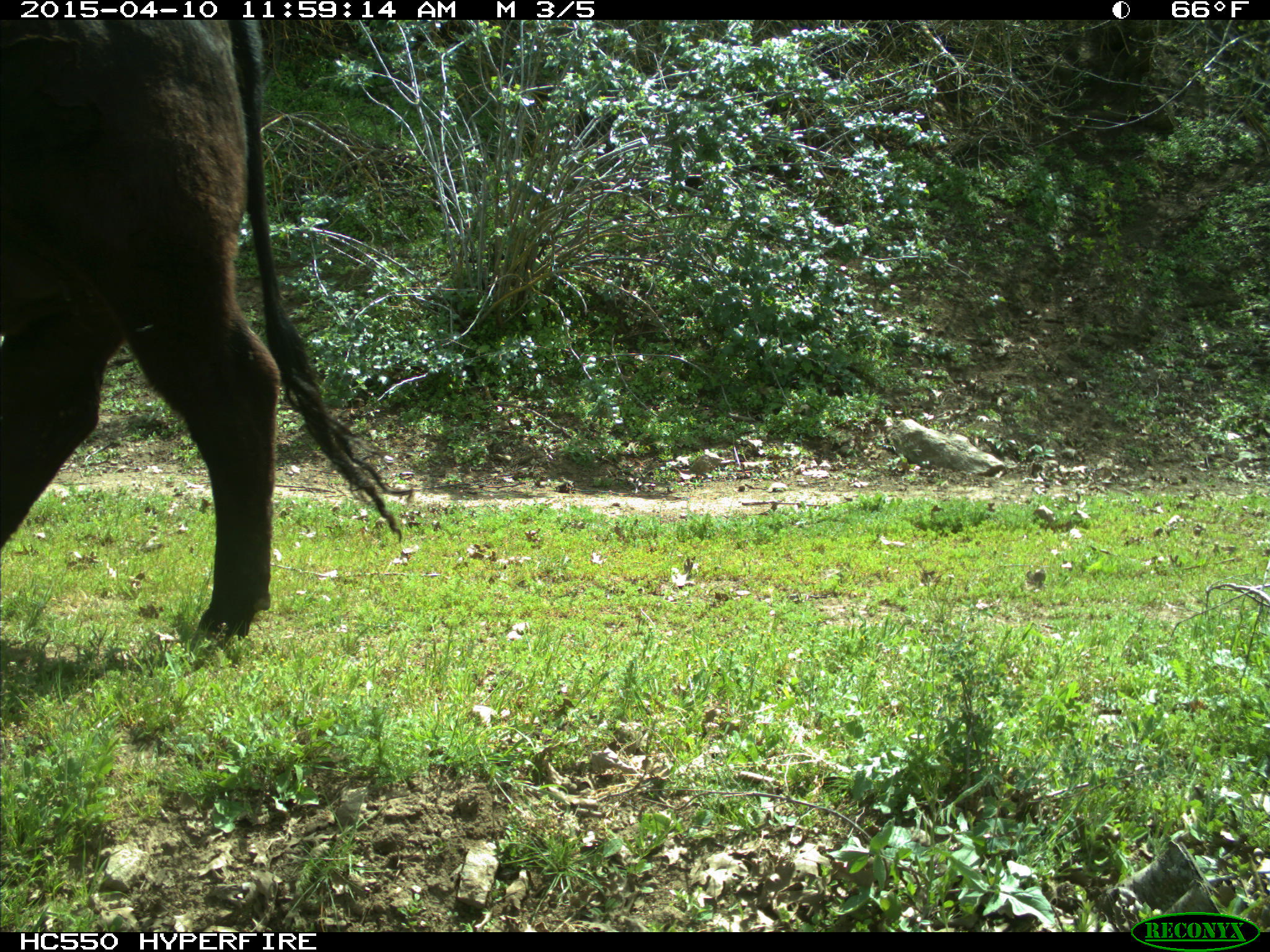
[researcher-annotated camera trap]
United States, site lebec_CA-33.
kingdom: Animalia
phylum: Chordata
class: Mammalia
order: Artiodactyla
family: Bovidae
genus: Bos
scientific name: Bos taurus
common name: domestic cow